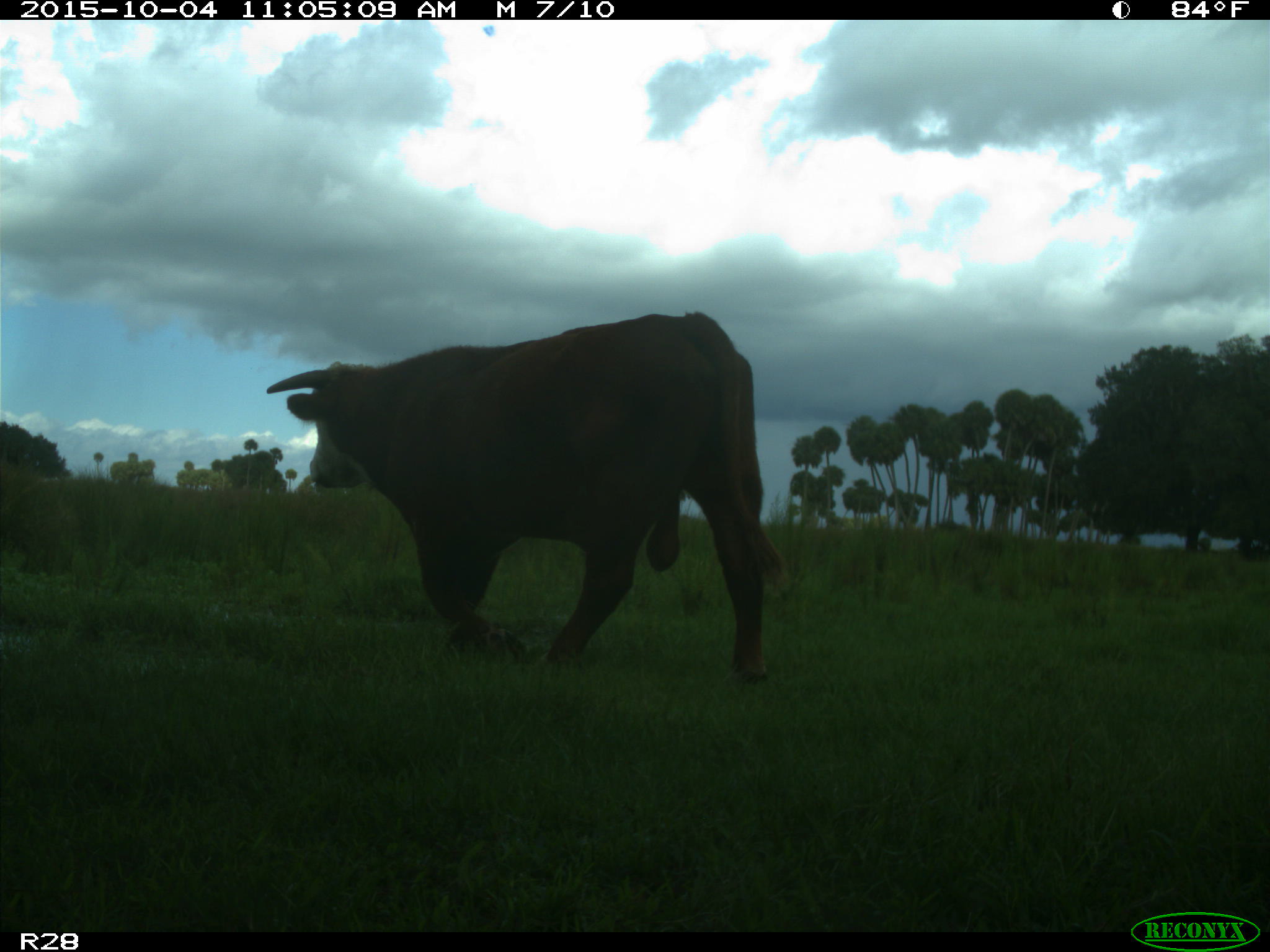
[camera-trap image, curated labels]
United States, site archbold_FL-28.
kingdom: Animalia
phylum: Chordata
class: Mammalia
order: Artiodactyla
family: Bovidae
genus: Bos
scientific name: Bos taurus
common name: domestic cow